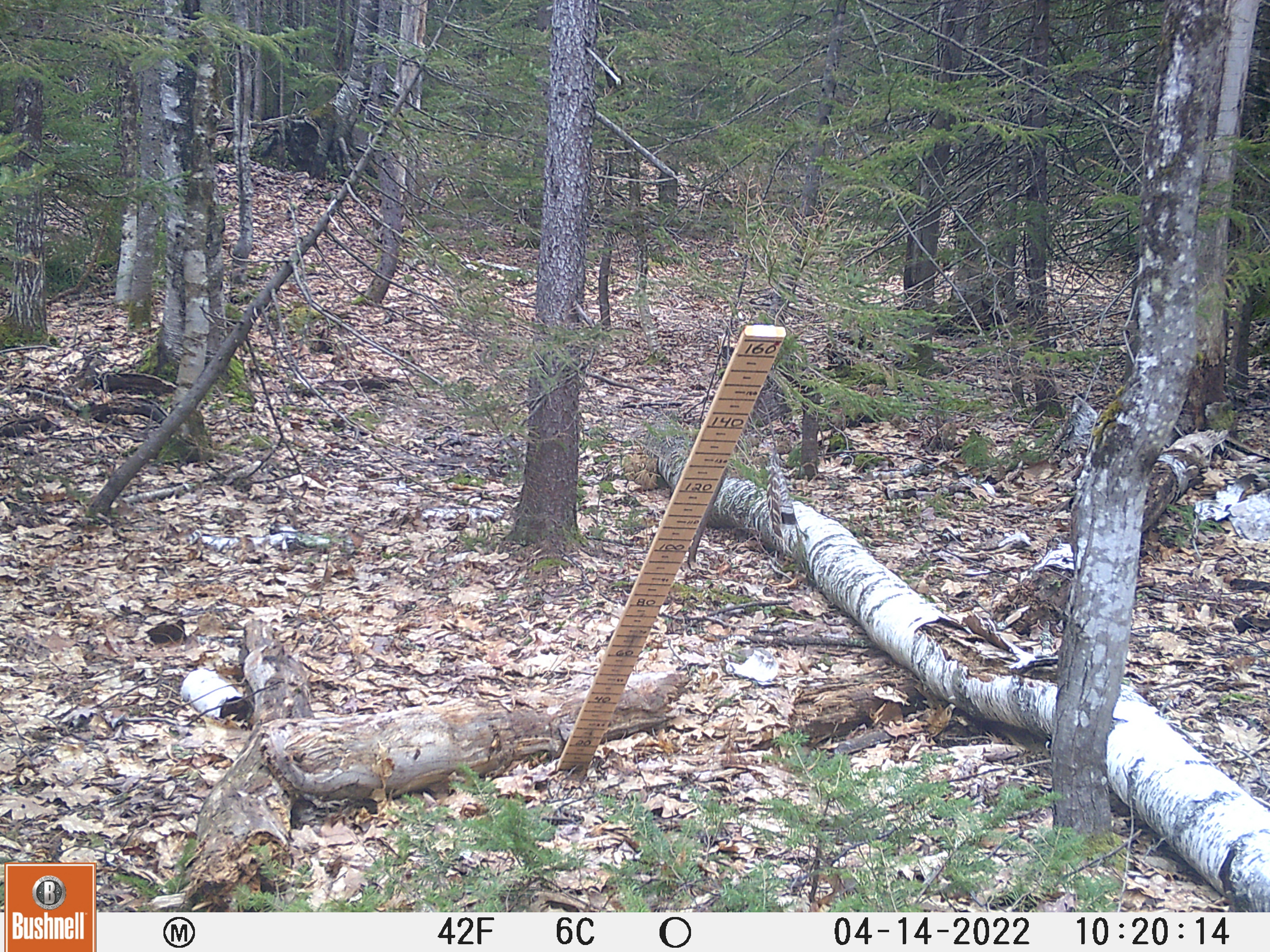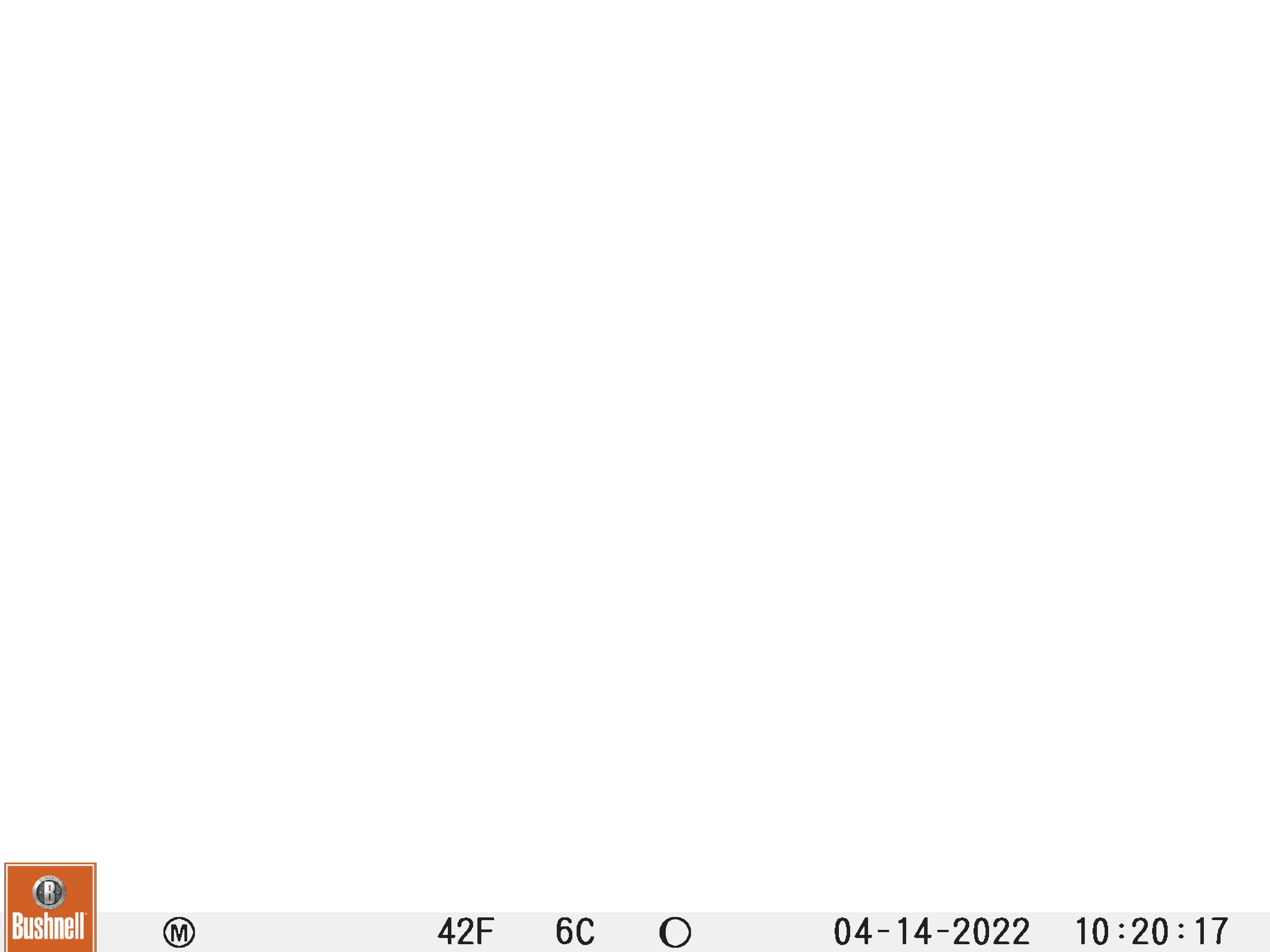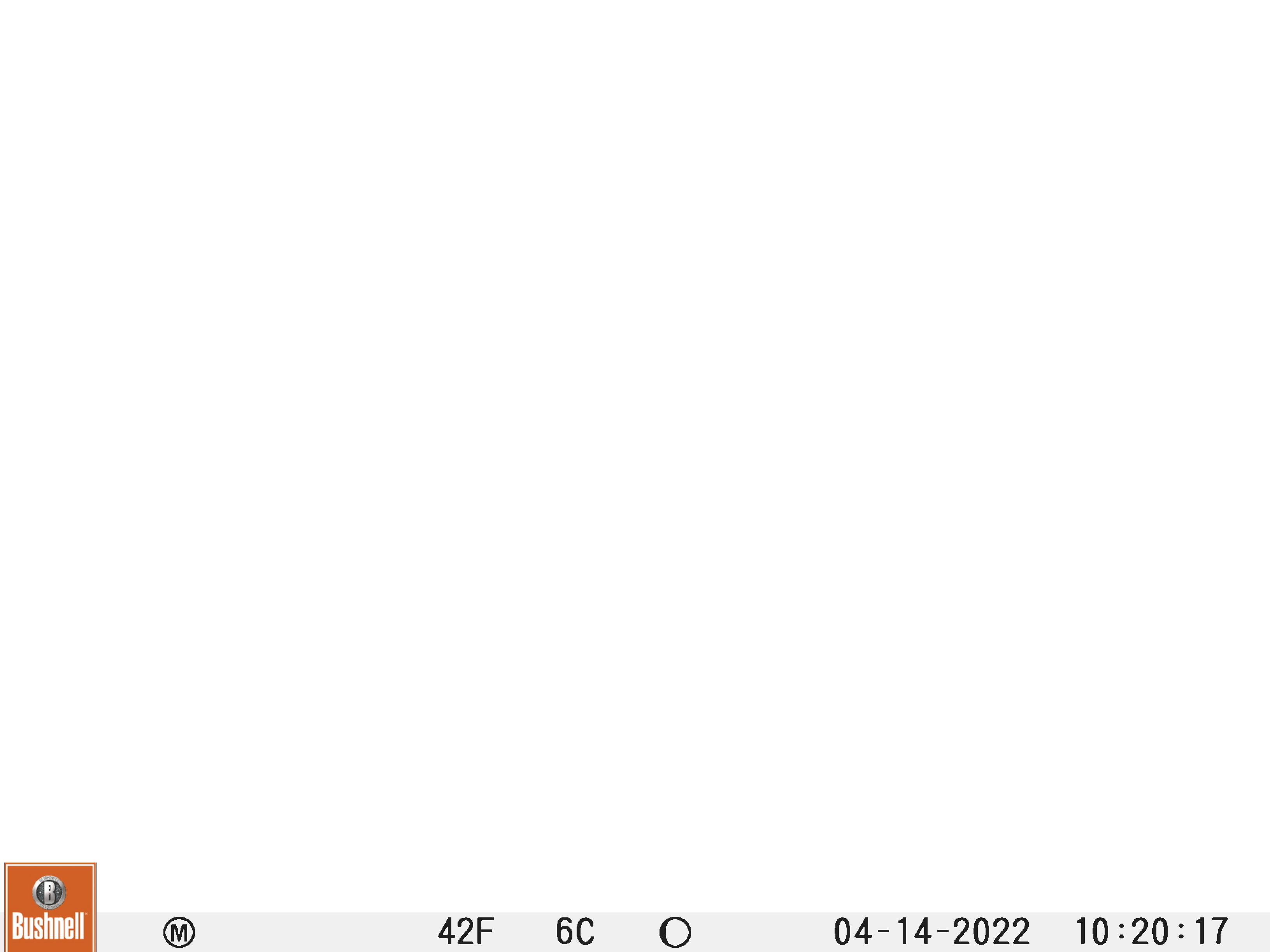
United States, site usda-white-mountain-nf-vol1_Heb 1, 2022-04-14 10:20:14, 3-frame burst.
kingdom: Animalia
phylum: Chordata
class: Mammalia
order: Carnivora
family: Ursidae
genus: Ursus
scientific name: Ursus americanus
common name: black bear